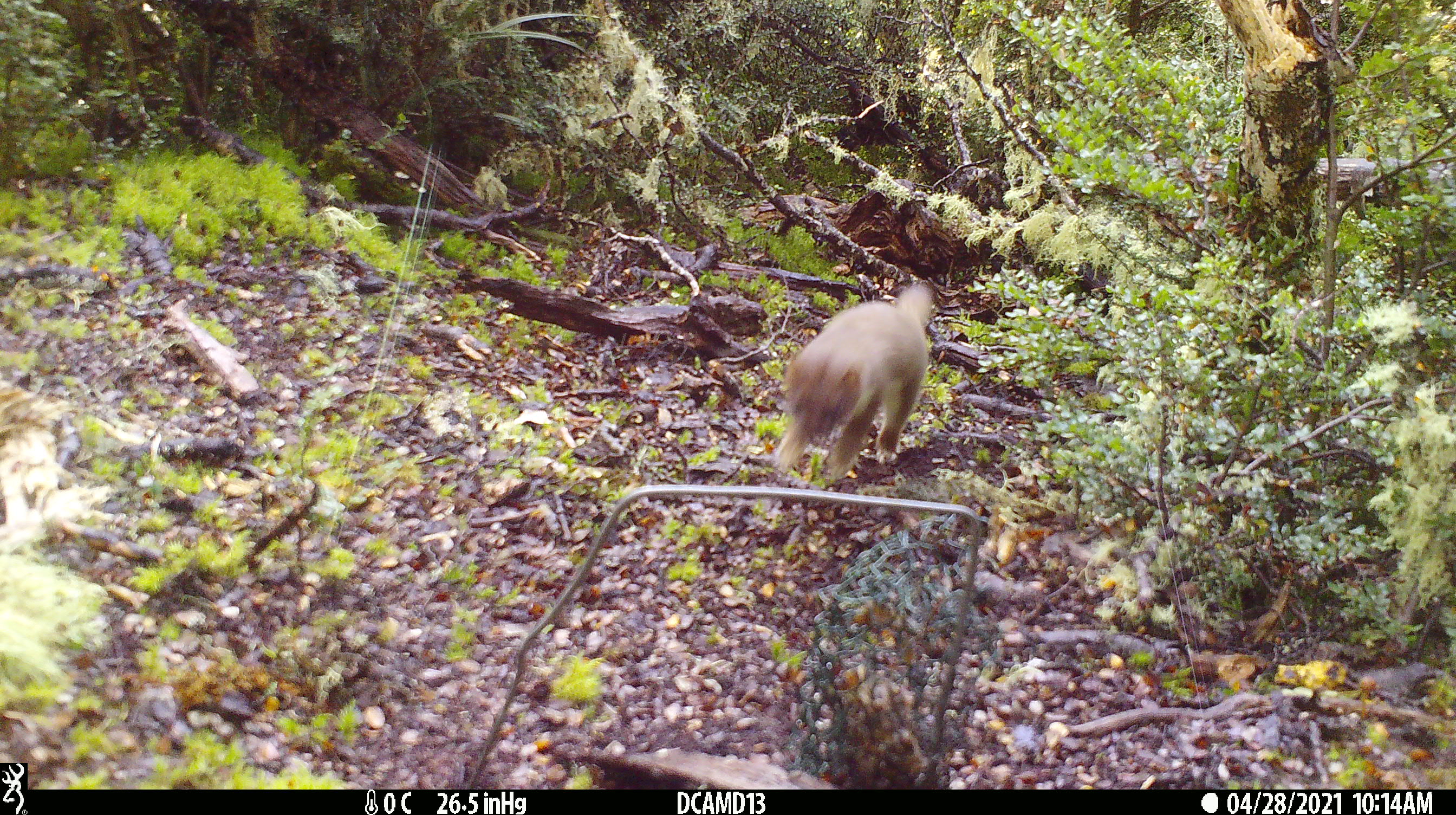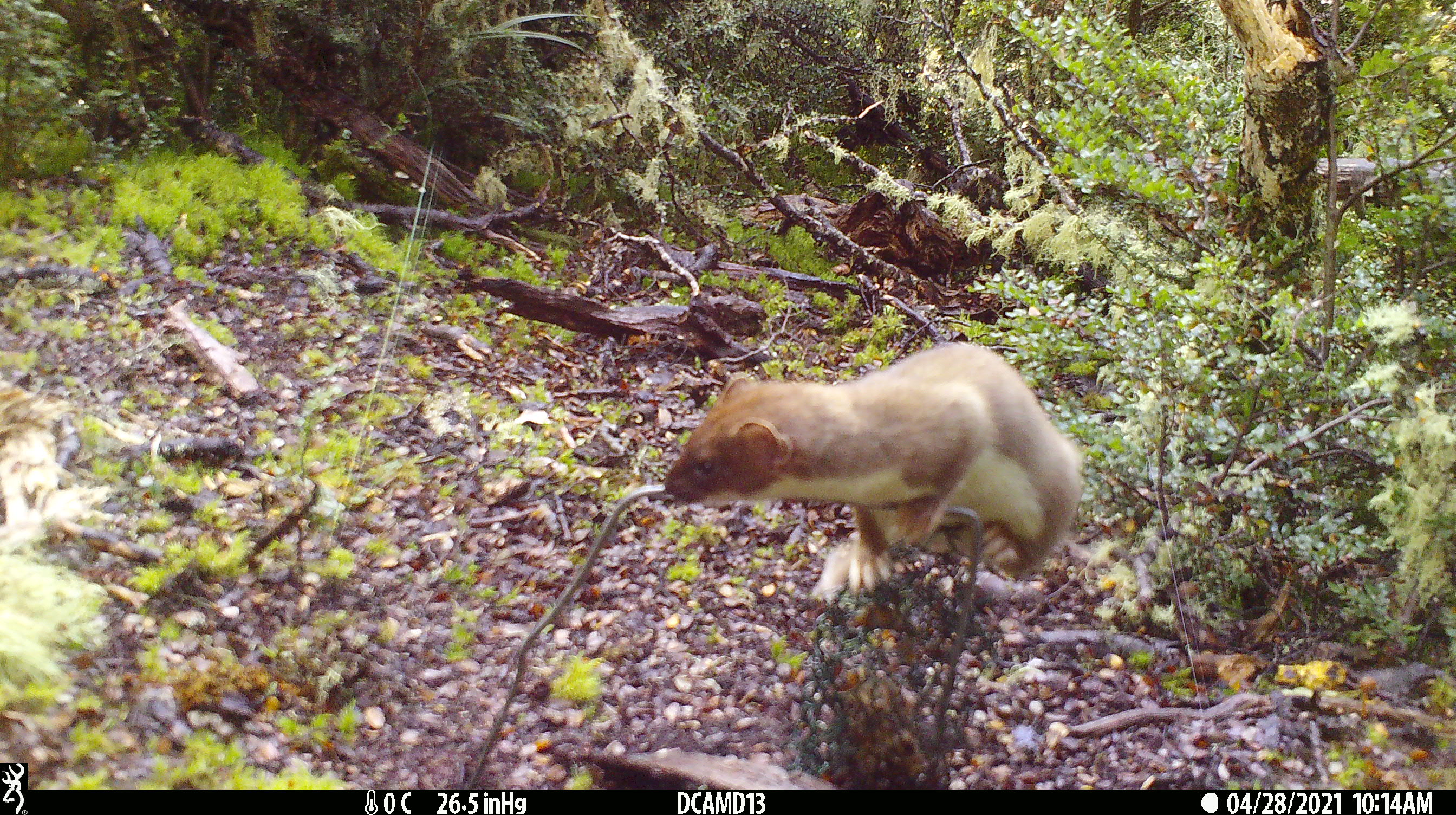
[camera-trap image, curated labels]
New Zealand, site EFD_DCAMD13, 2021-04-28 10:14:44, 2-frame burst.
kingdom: Animalia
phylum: Chordata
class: Mammalia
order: Carnivora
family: Mustelidae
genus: Mustela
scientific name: Mustela erminea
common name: stoat